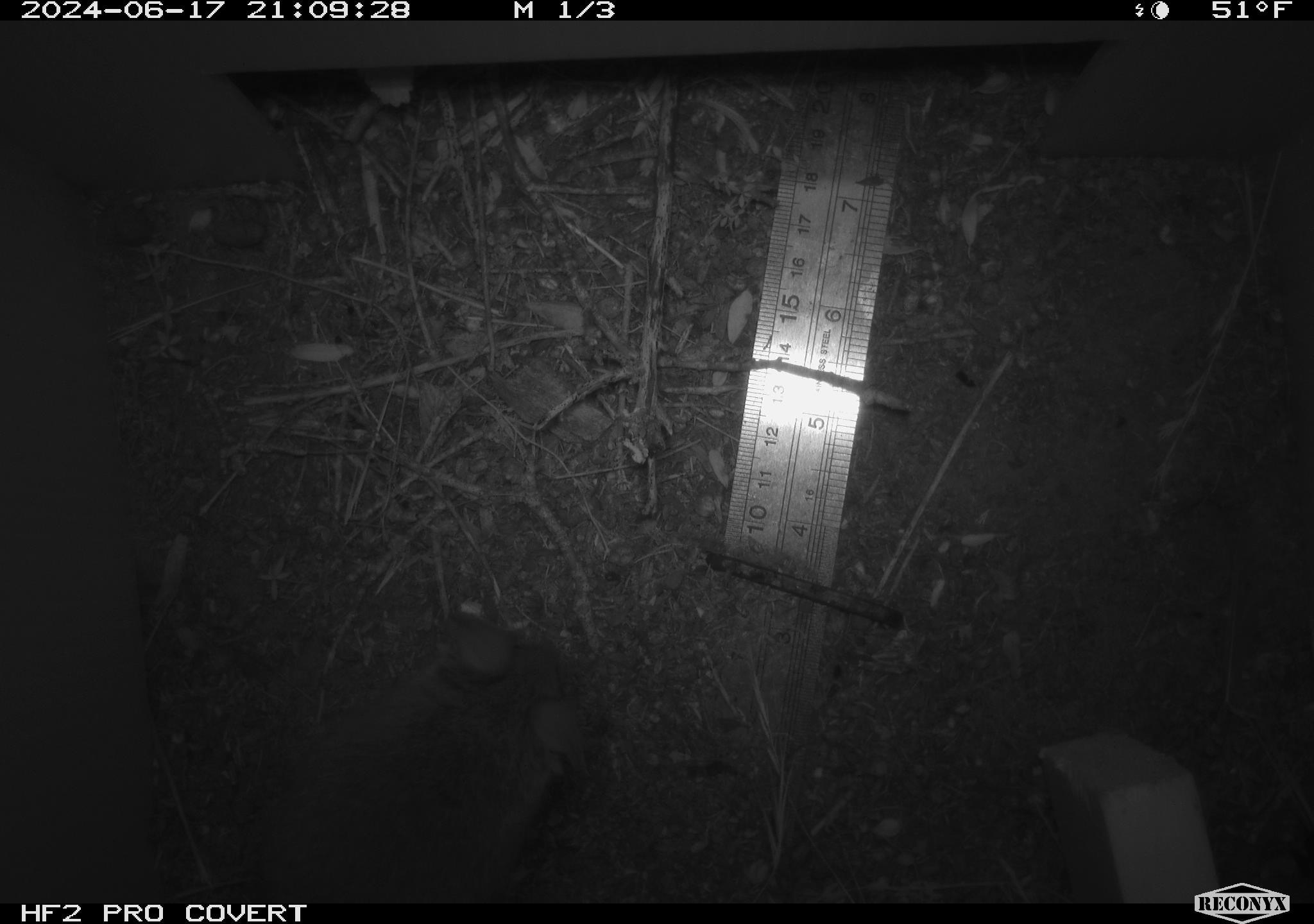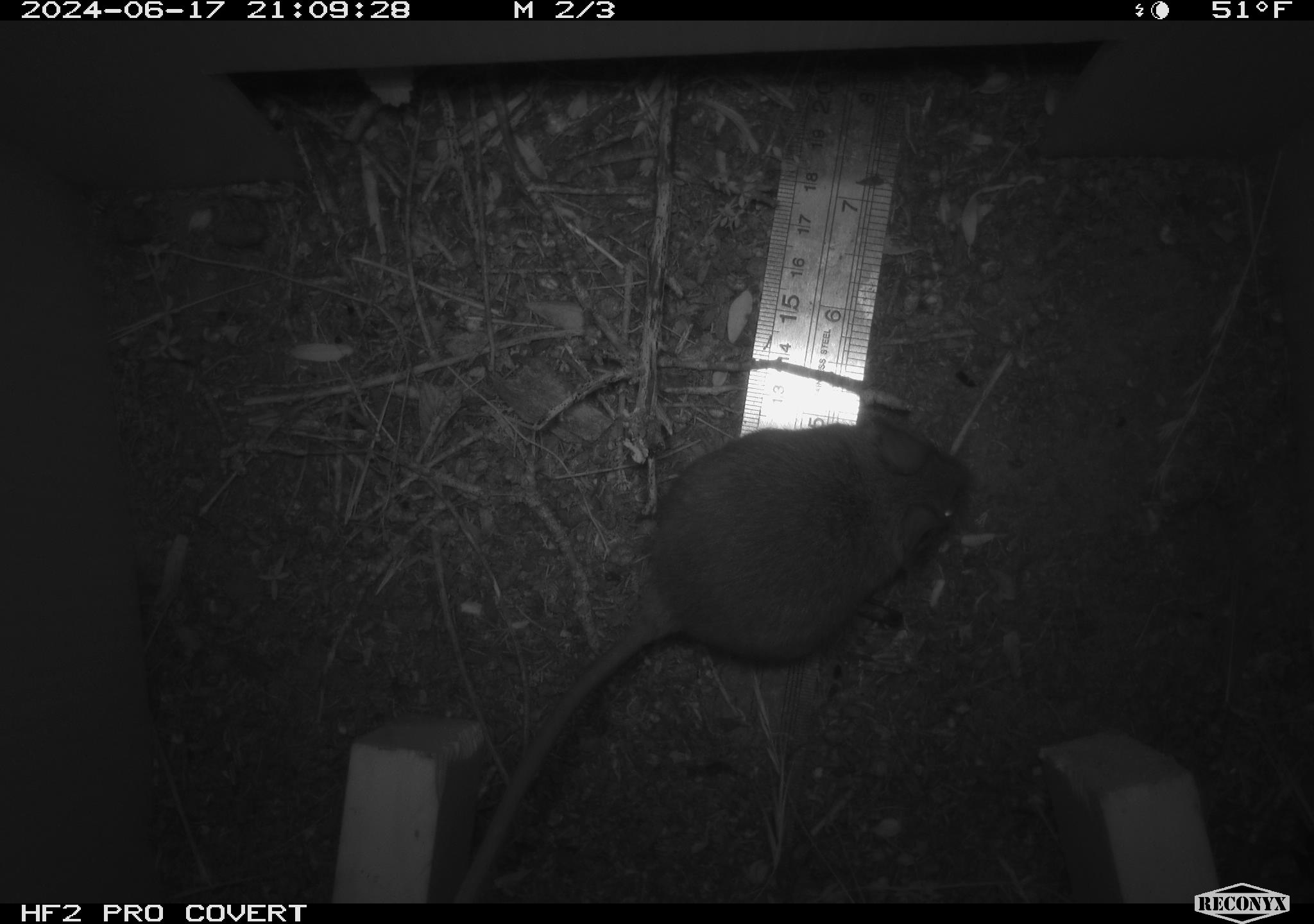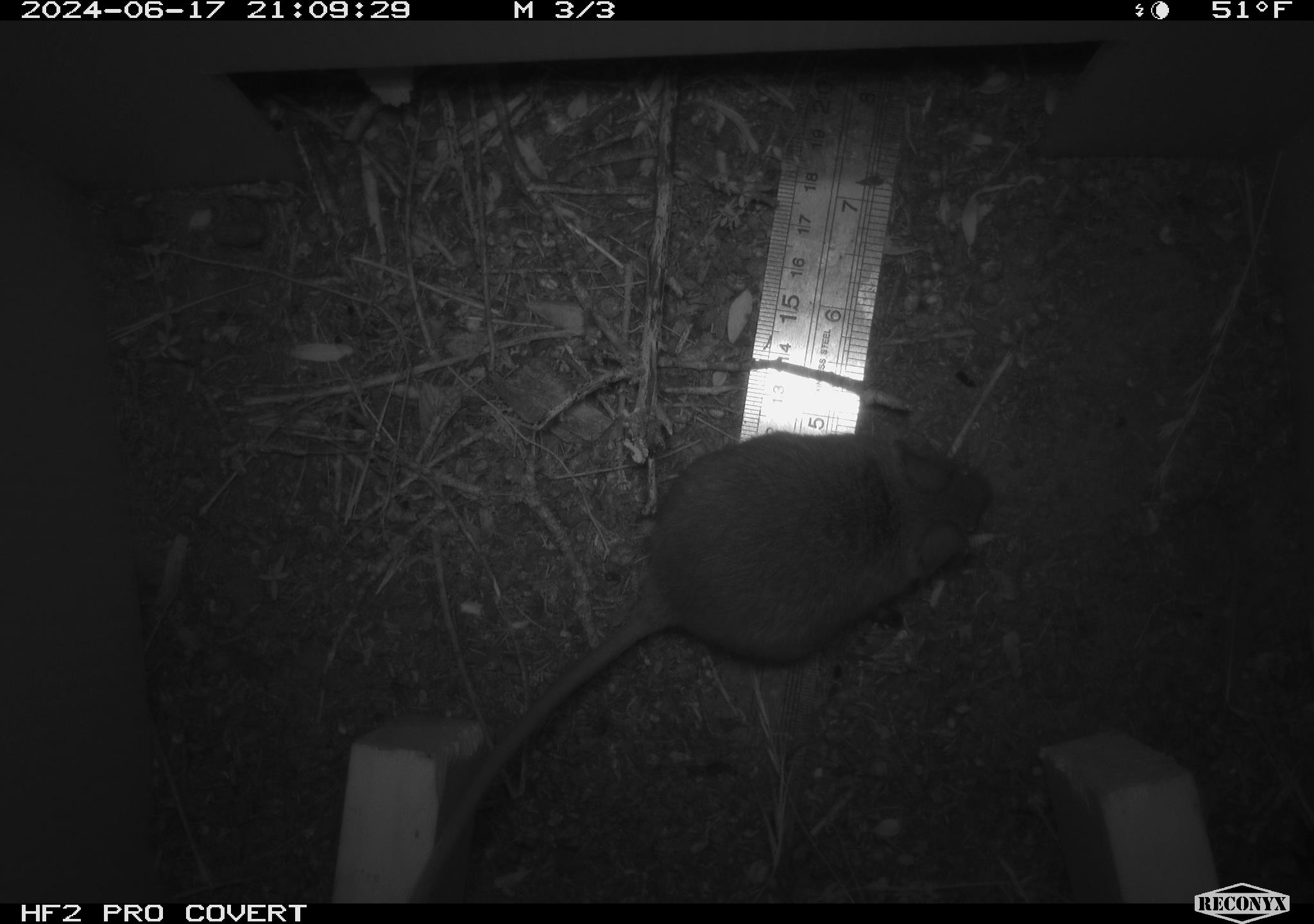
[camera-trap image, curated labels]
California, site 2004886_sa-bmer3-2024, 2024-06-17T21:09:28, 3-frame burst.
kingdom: Animalia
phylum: Chordata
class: Mammalia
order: Rodentia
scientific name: Rodentia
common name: mouse species